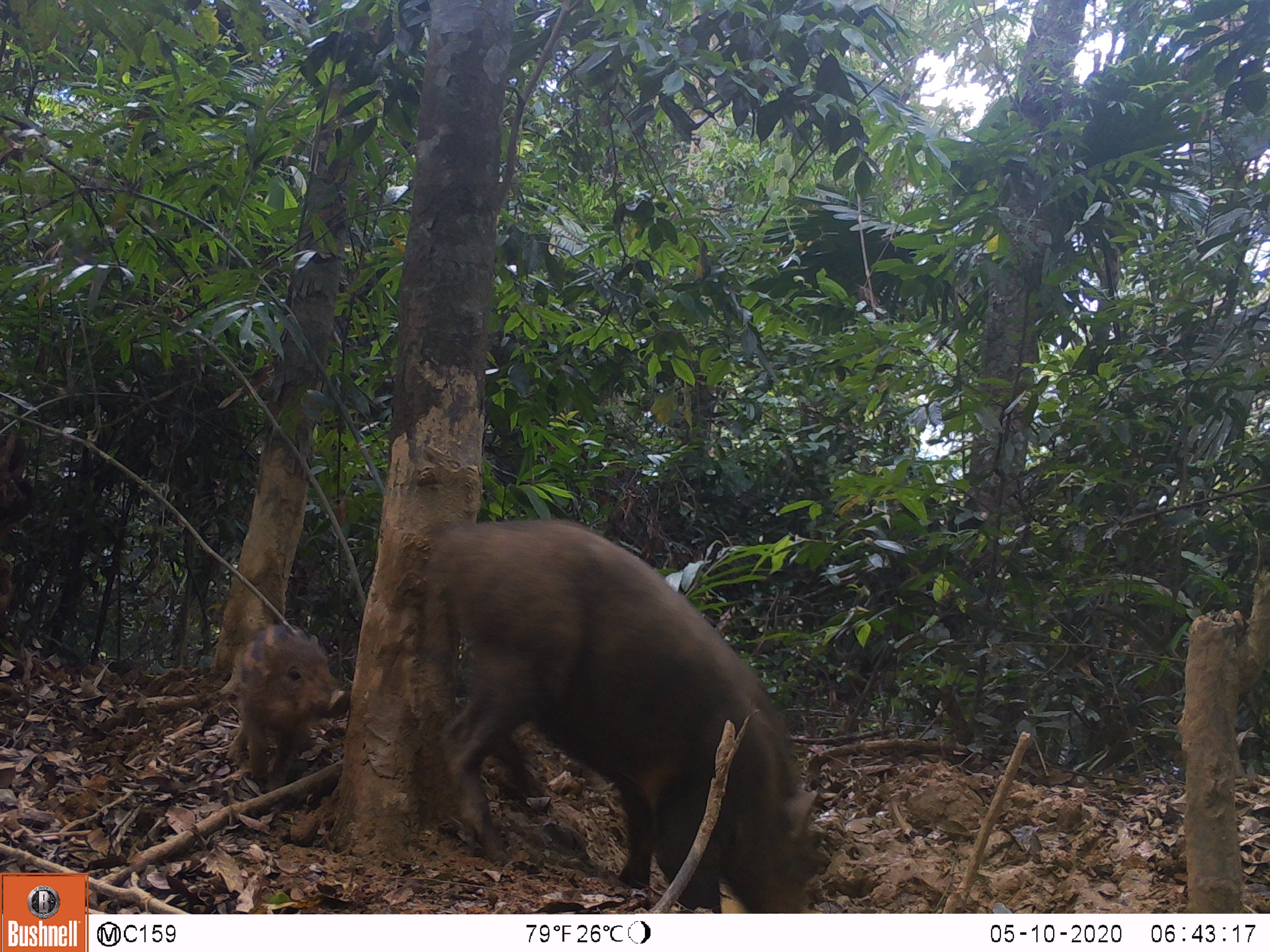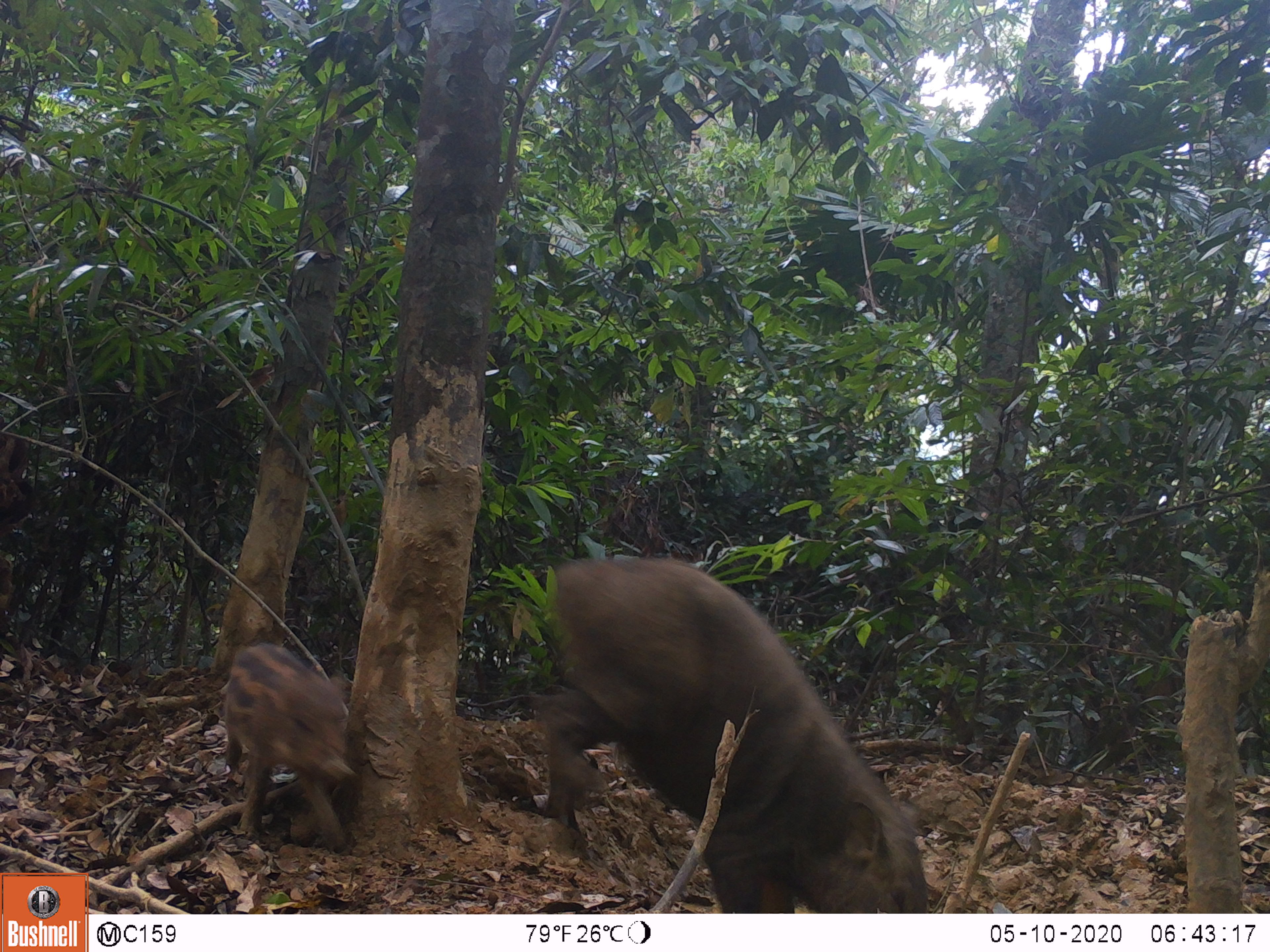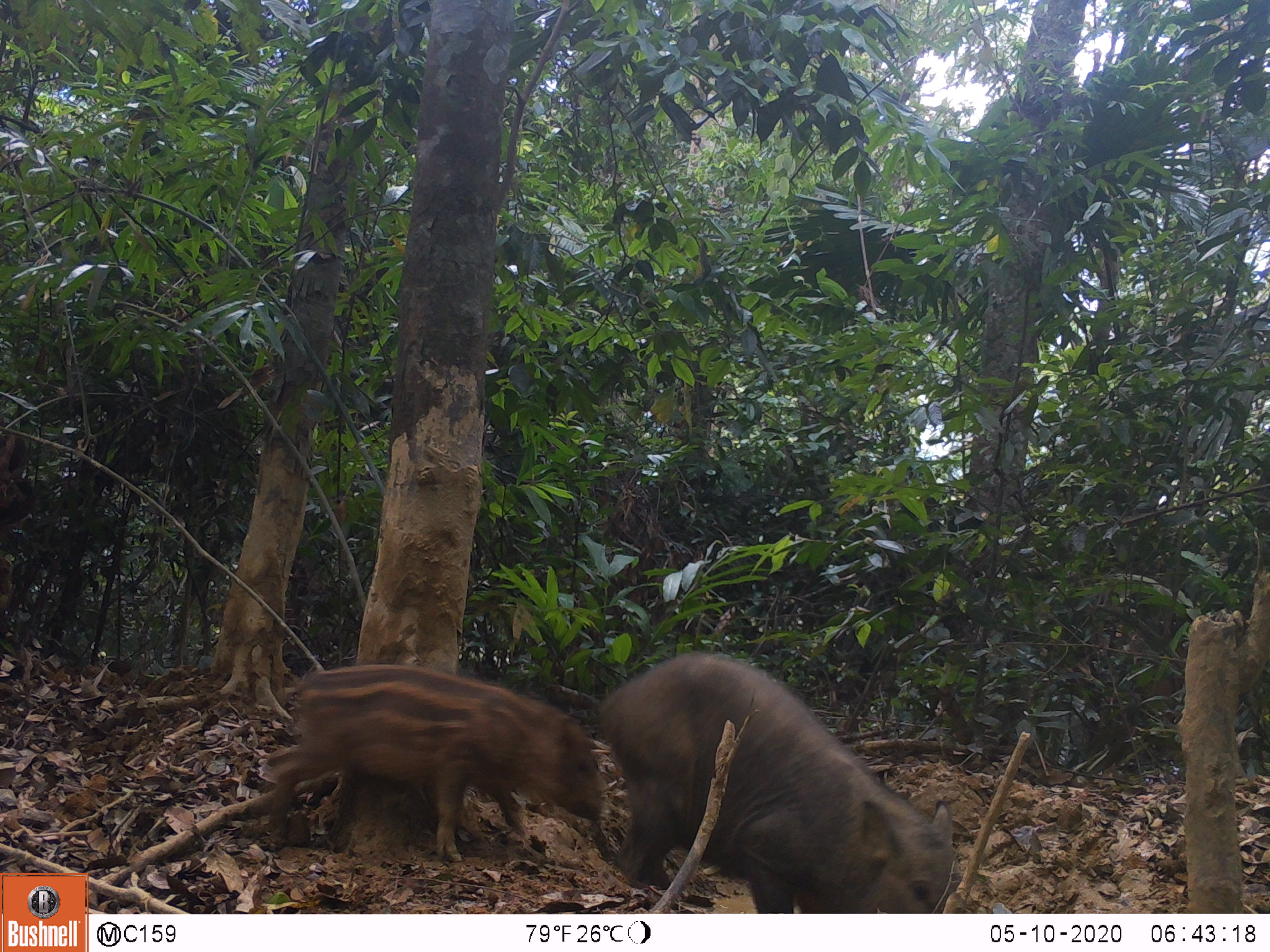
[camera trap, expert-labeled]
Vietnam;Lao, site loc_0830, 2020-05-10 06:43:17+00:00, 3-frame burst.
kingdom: Animalia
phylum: Chordata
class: Mammalia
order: Artiodactyla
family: Suidae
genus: Sus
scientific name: Sus scrofa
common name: eurasian wild pig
Eurasian wild pig (Sus scrofa). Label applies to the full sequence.